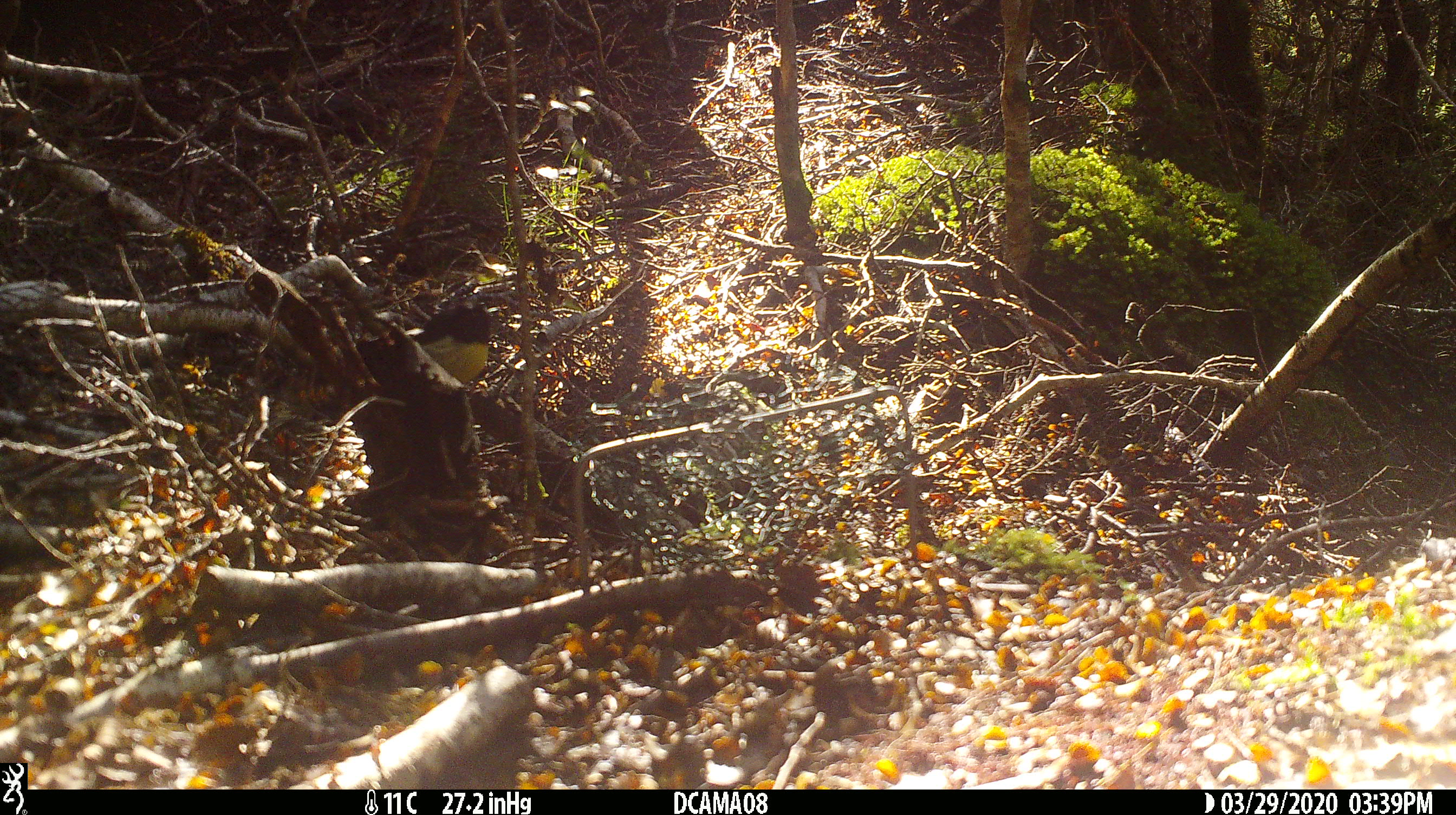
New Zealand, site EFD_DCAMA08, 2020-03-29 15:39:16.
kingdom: Animalia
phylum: Chordata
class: Aves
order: Passeriformes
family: Petroicidae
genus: Petroica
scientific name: Petroica australis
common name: new zealand robin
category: robin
Robin (new zealand robin) (Petroica australis).